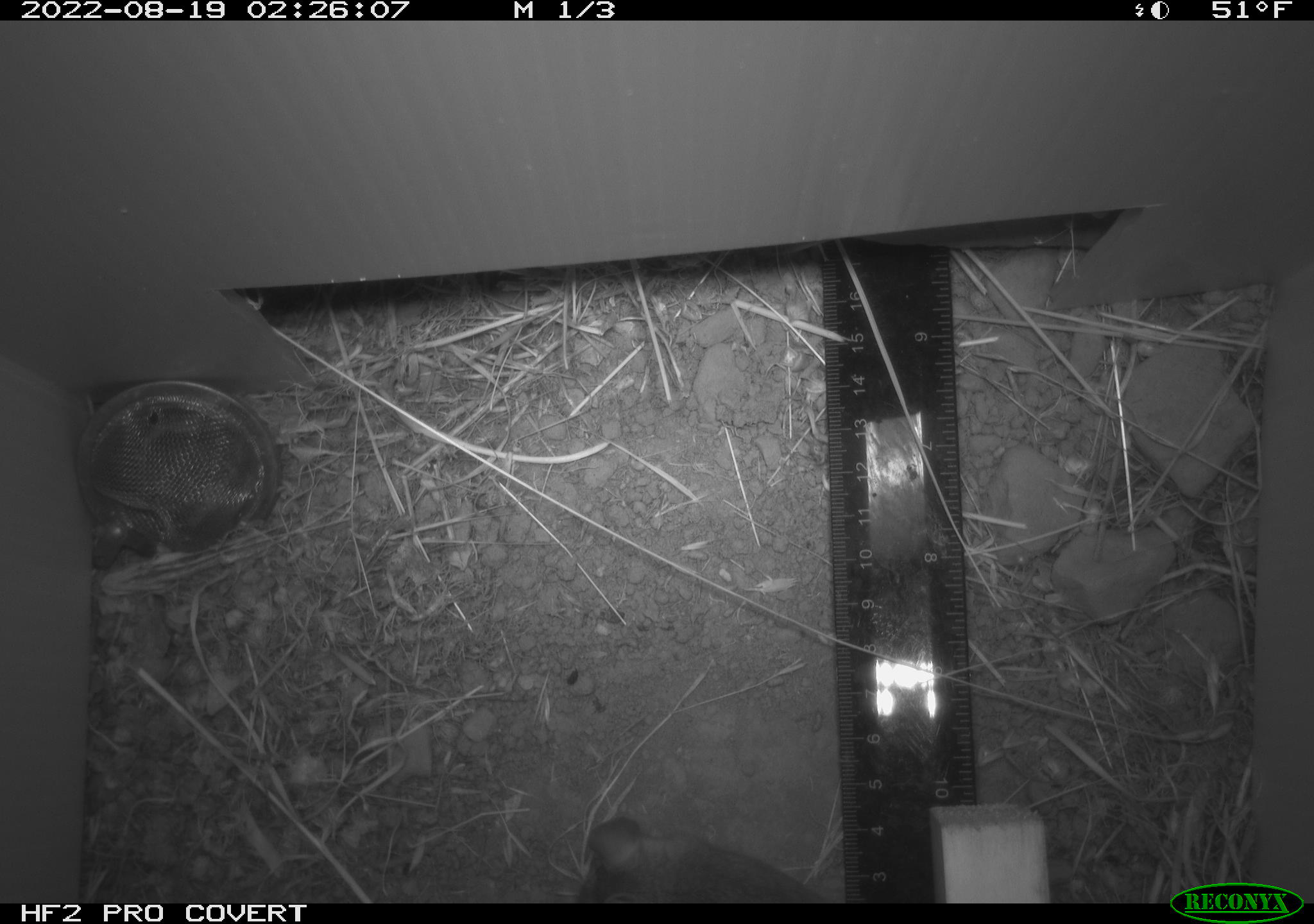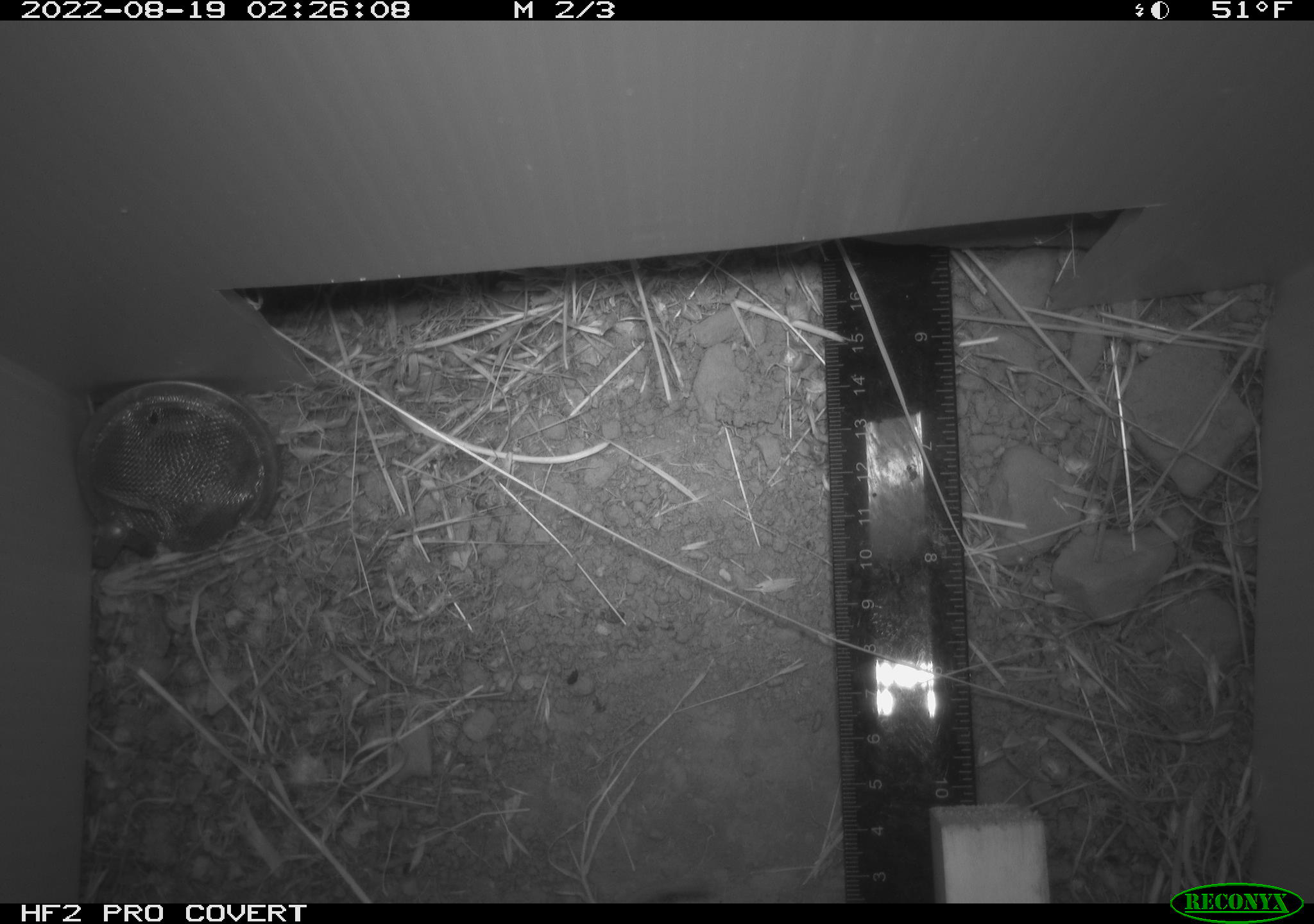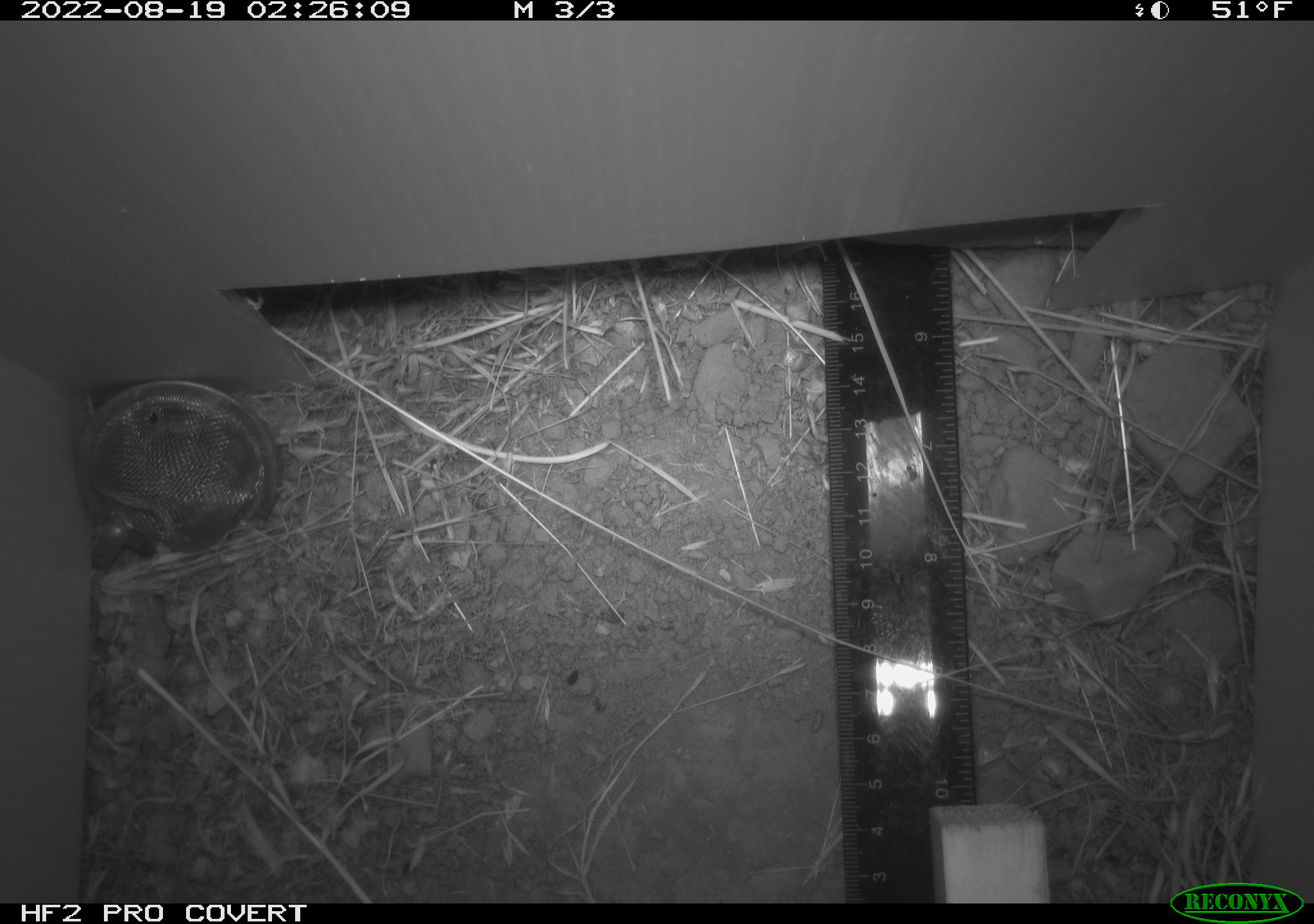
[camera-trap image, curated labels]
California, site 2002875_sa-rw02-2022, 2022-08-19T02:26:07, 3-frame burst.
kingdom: Animalia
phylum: Chordata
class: Mammalia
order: Rodentia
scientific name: Rodentia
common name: mouse species